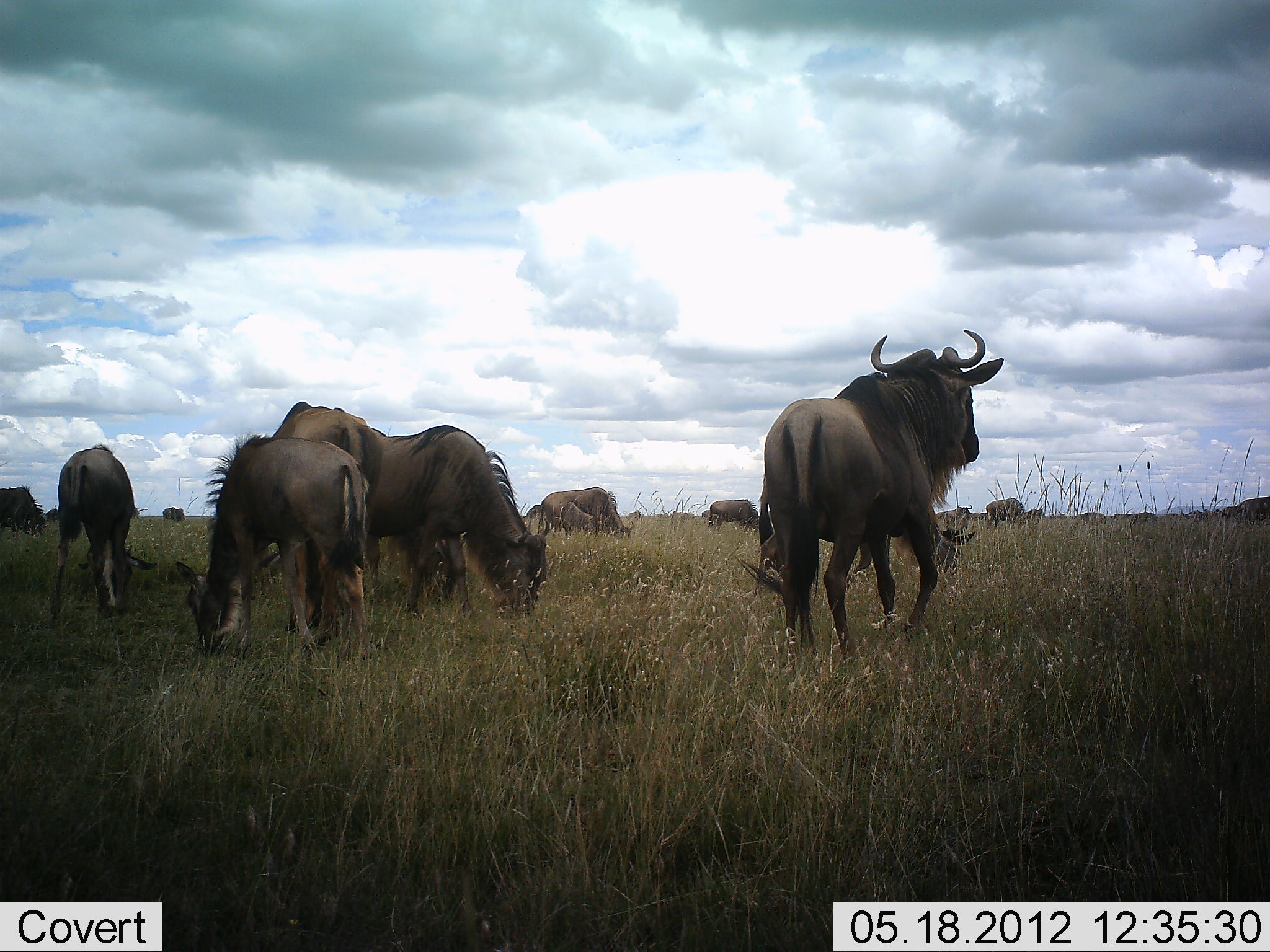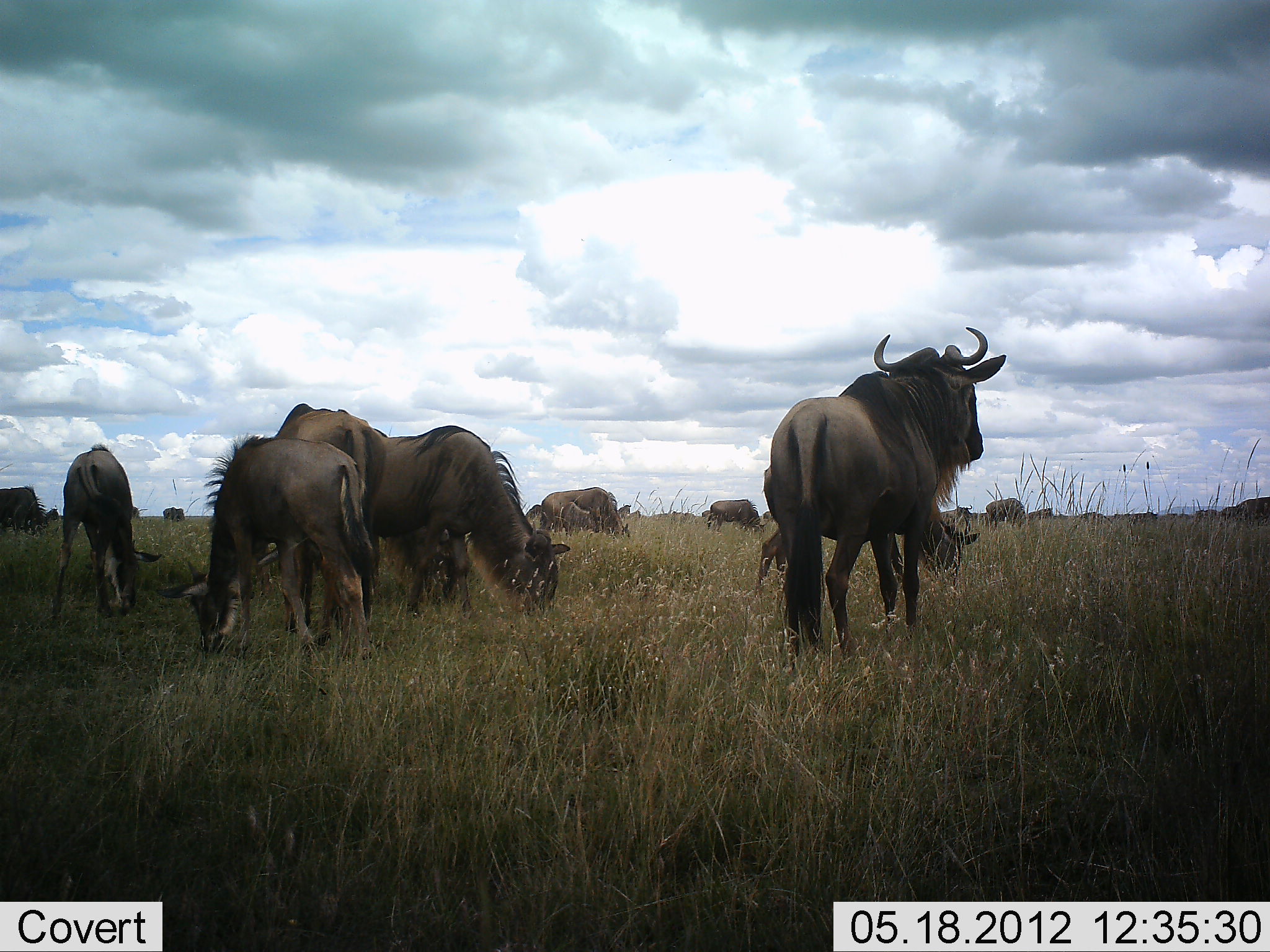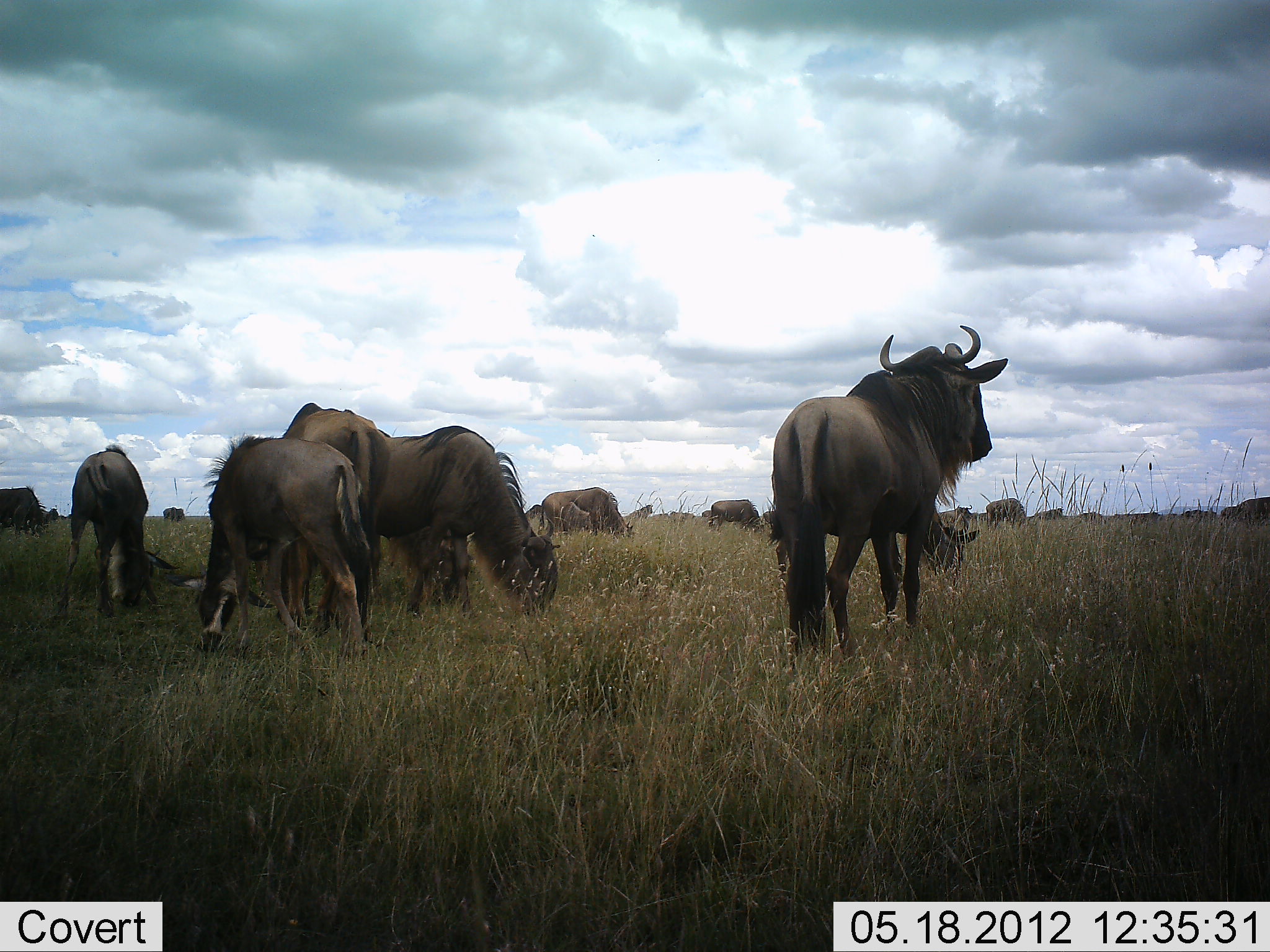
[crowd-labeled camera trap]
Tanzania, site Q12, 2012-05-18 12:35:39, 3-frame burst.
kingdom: Animalia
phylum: Chordata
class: Mammalia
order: Artiodactyla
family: Bovidae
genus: Connochaetes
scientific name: Connochaetes taurinus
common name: blue wildebeest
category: wildebeest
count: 11-50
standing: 45%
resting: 0%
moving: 18%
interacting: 9%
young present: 55%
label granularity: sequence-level